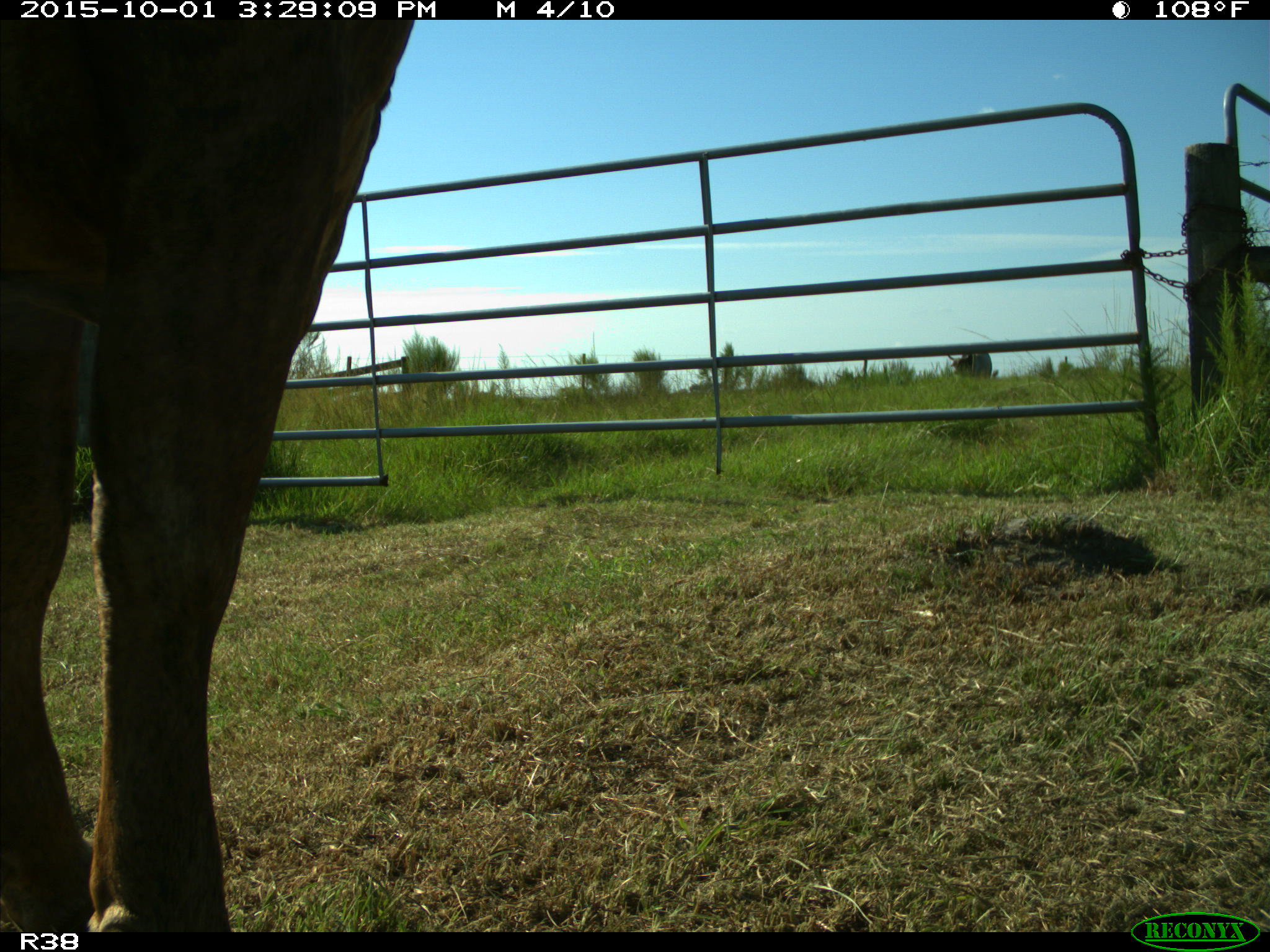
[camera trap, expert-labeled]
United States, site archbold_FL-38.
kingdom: Animalia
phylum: Chordata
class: Mammalia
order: Artiodactyla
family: Bovidae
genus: Bos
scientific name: Bos taurus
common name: domestic cow